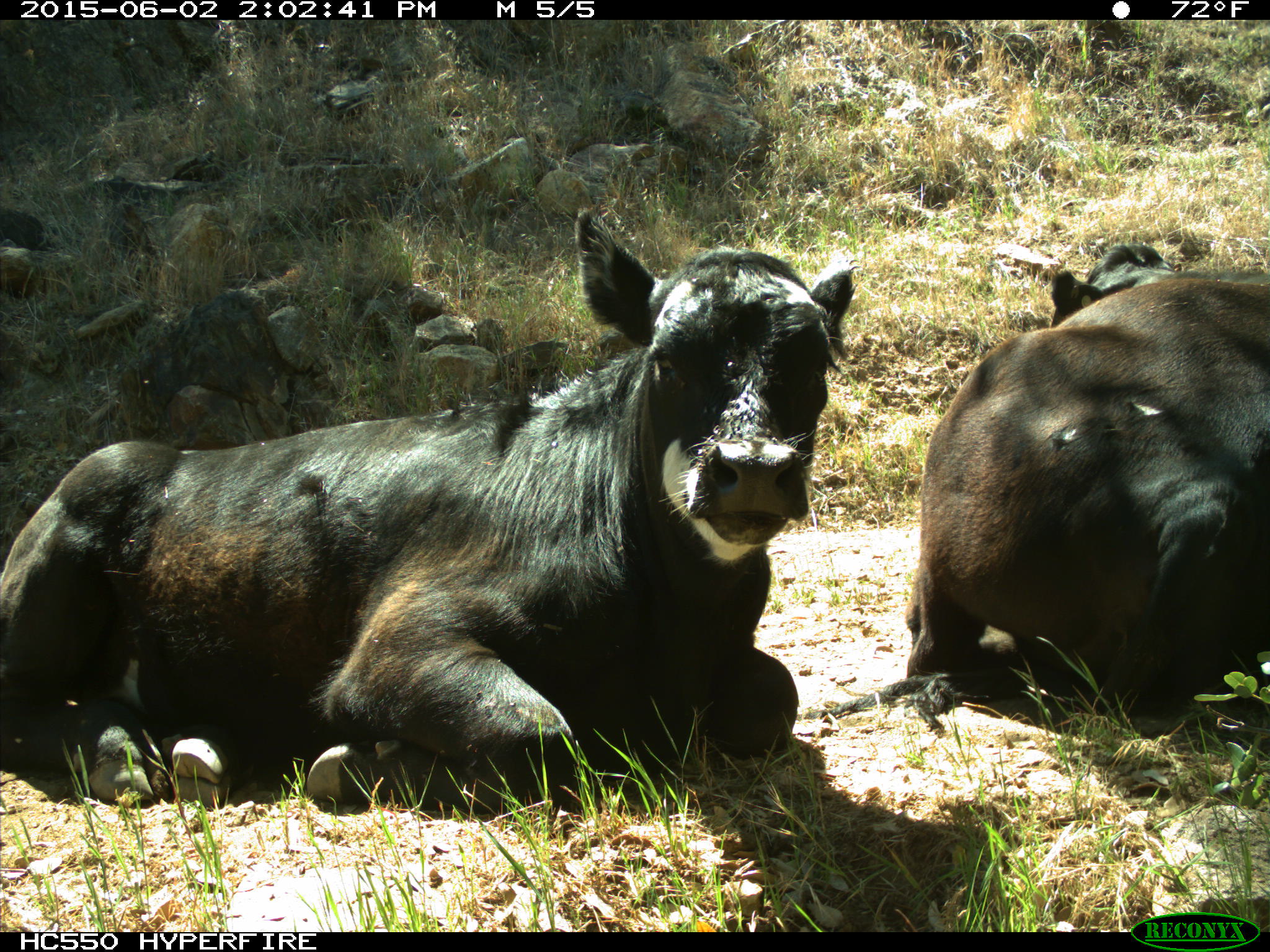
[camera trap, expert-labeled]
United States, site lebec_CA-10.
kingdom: Animalia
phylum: Chordata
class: Mammalia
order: Artiodactyla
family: Bovidae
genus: Bos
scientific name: Bos taurus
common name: domestic cow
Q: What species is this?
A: Bos taurus (domestic cow).